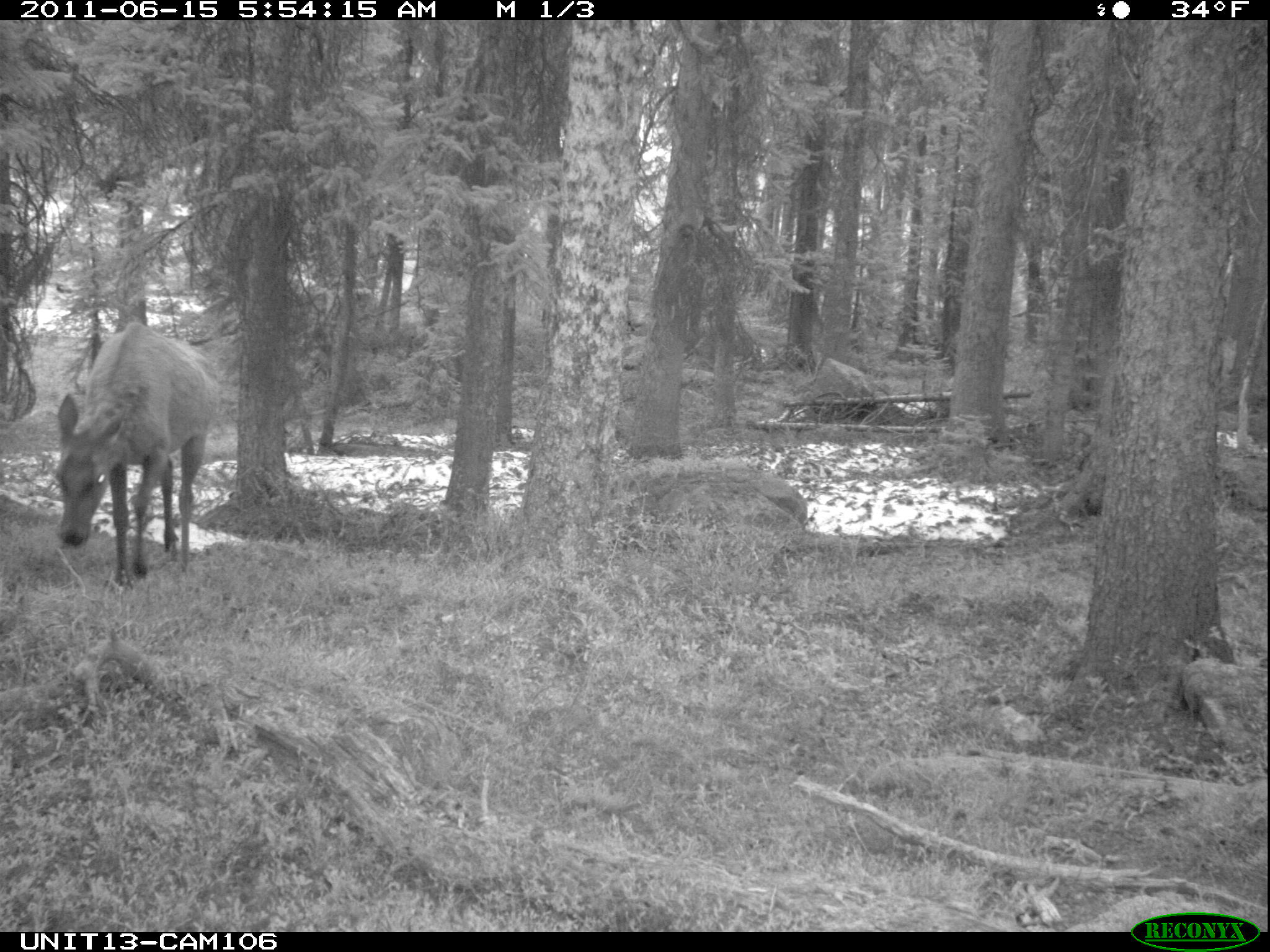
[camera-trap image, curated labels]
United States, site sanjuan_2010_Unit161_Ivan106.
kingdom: Animalia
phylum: Chordata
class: Mammalia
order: Artiodactyla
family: Cervidae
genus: Cervus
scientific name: Cervus elaphus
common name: red deer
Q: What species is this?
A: Cervus elaphus (red deer).